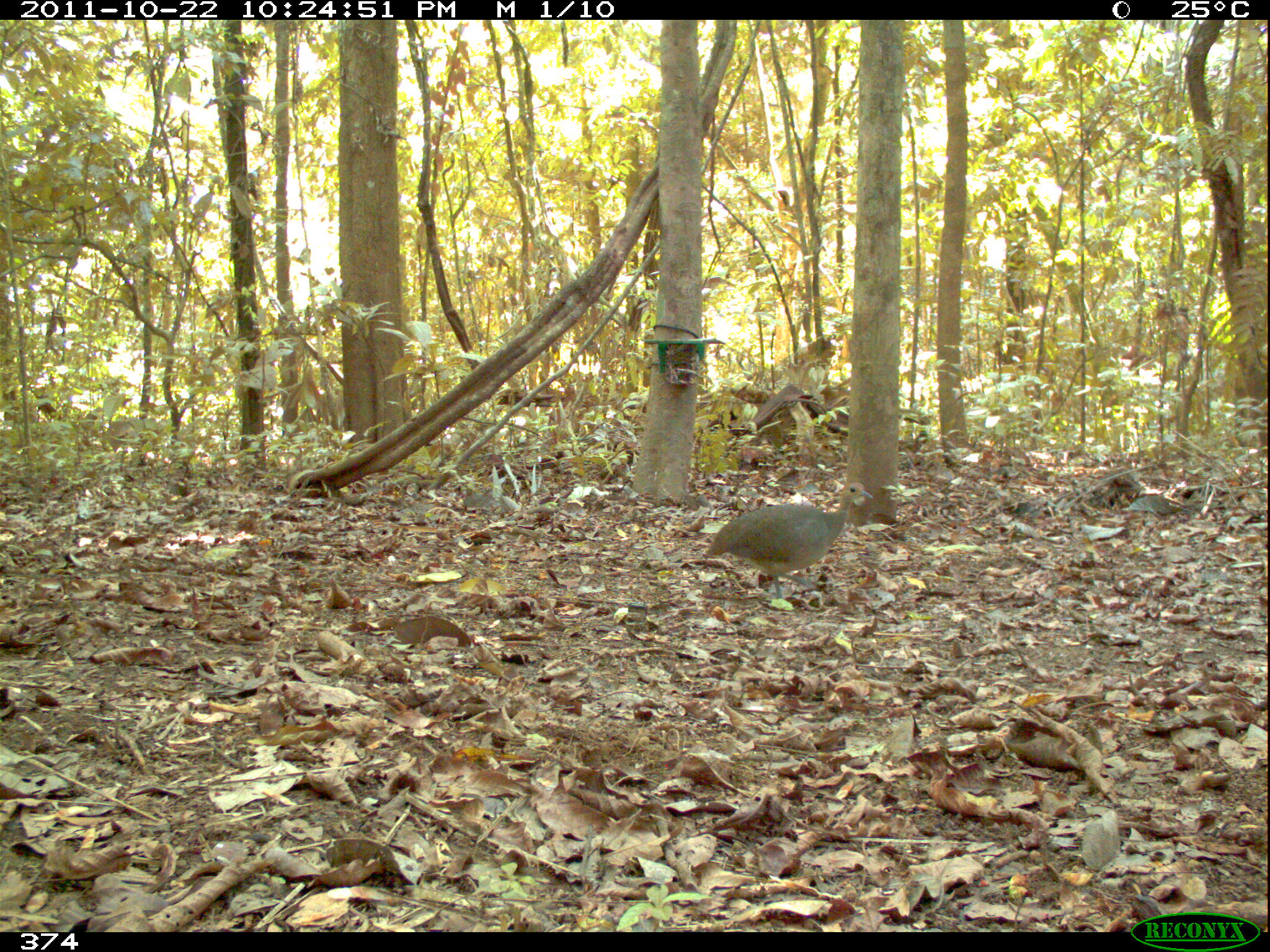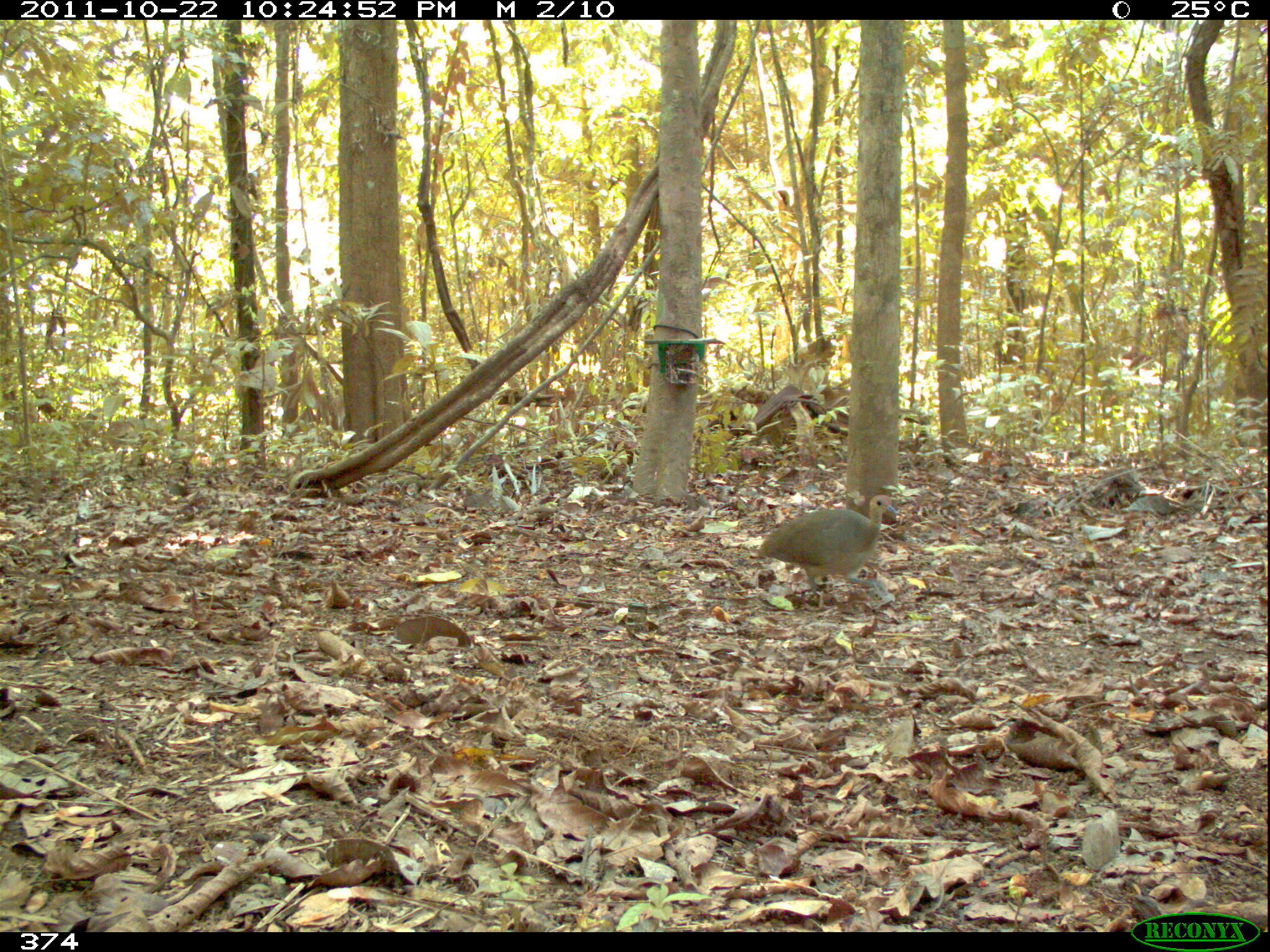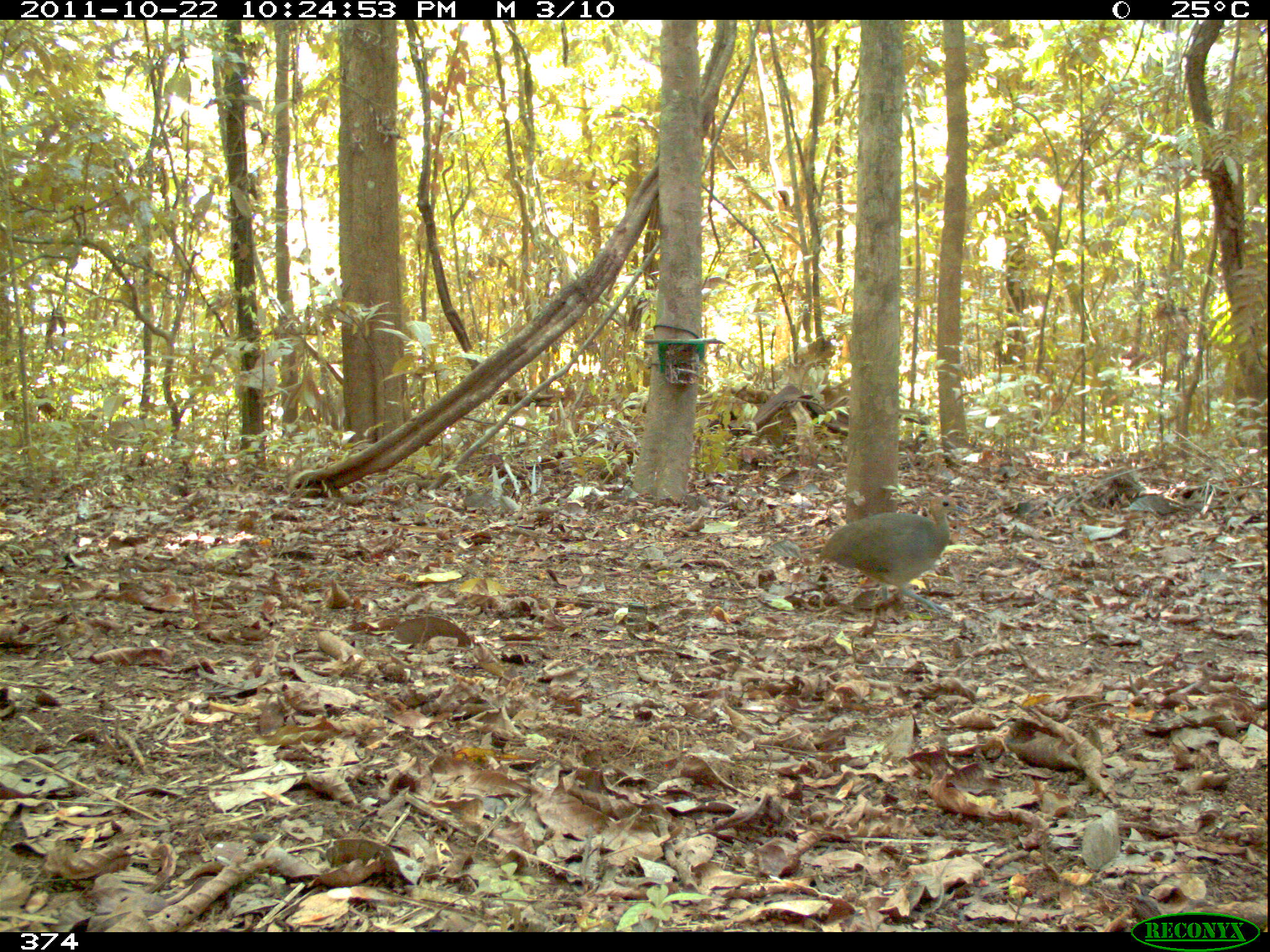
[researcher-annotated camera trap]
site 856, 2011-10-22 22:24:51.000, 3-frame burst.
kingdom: Animalia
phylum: Chordata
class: Aves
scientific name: Aves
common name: bird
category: unknown bird